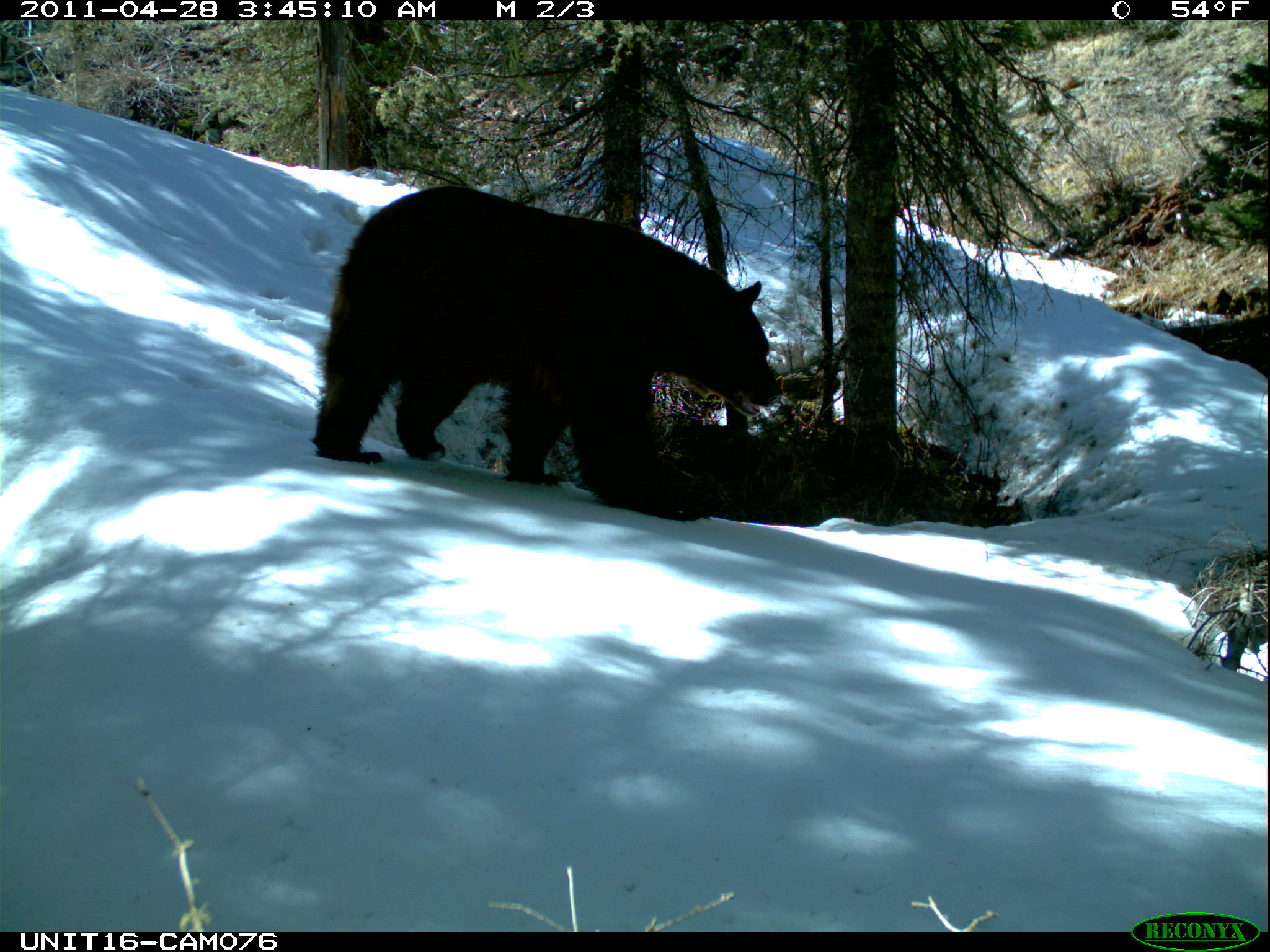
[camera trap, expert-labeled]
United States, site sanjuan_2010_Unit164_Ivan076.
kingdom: Animalia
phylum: Chordata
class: Mammalia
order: Carnivora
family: Ursidae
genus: Ursus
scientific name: Ursus americanus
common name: american black bear